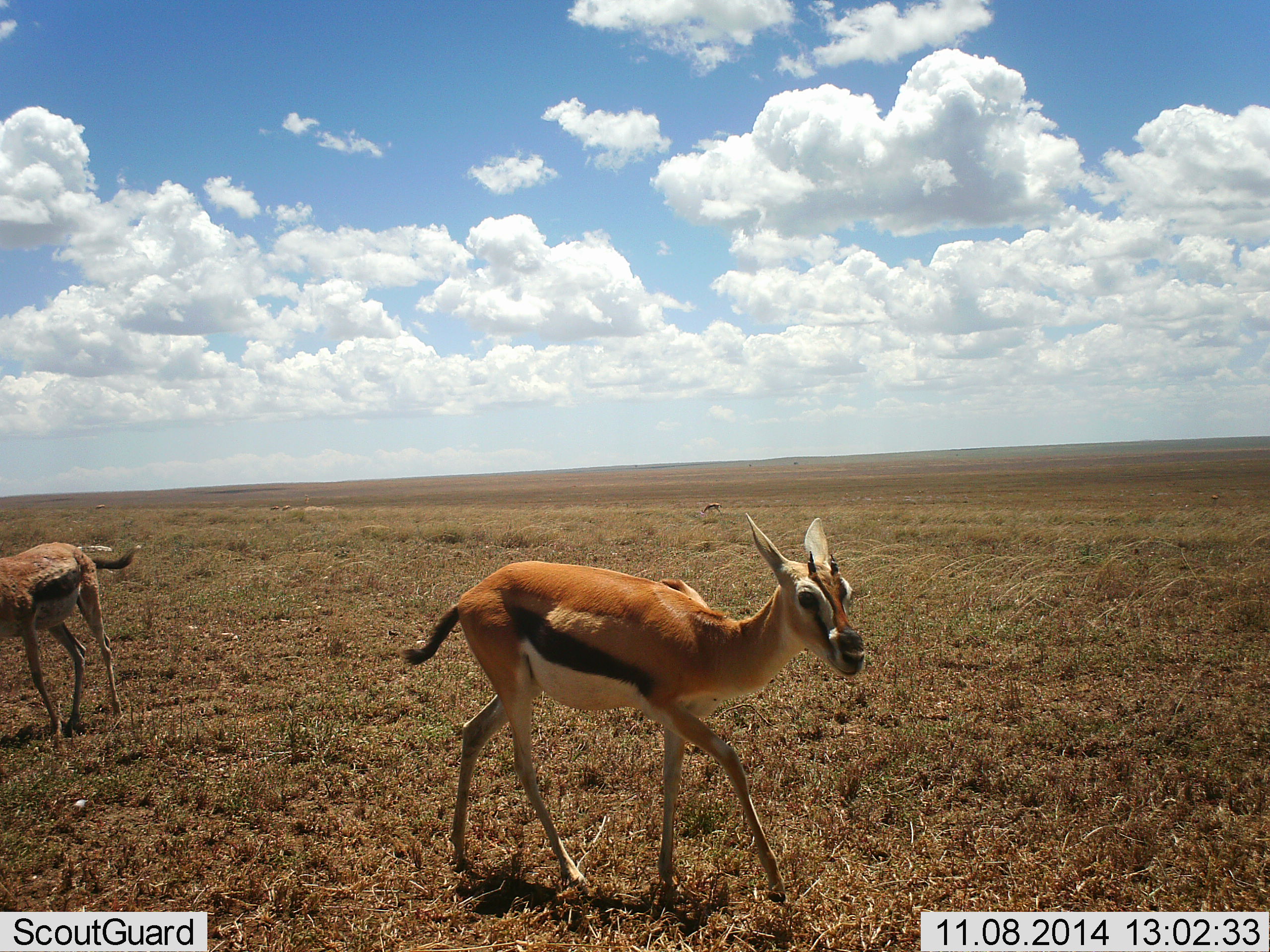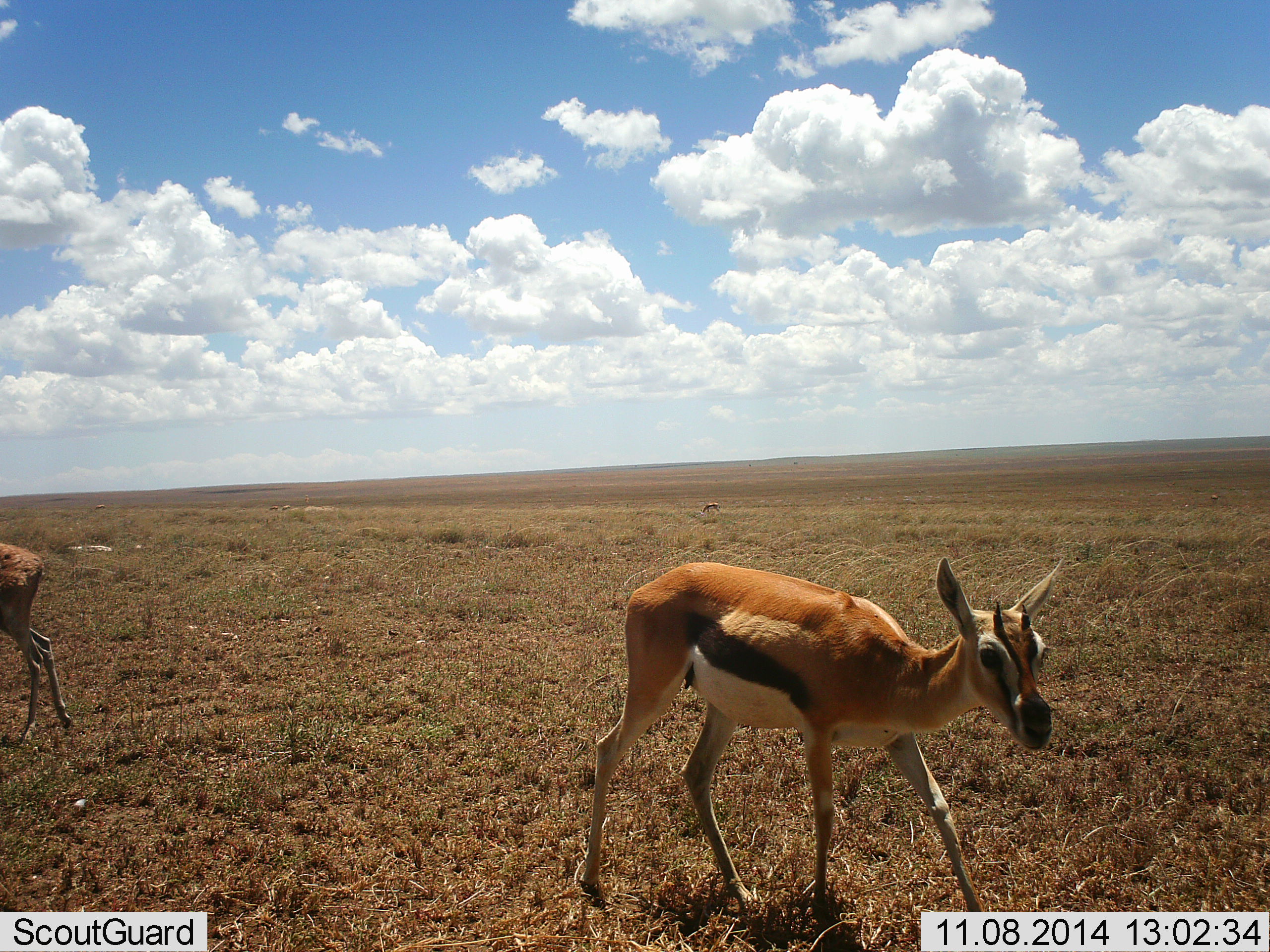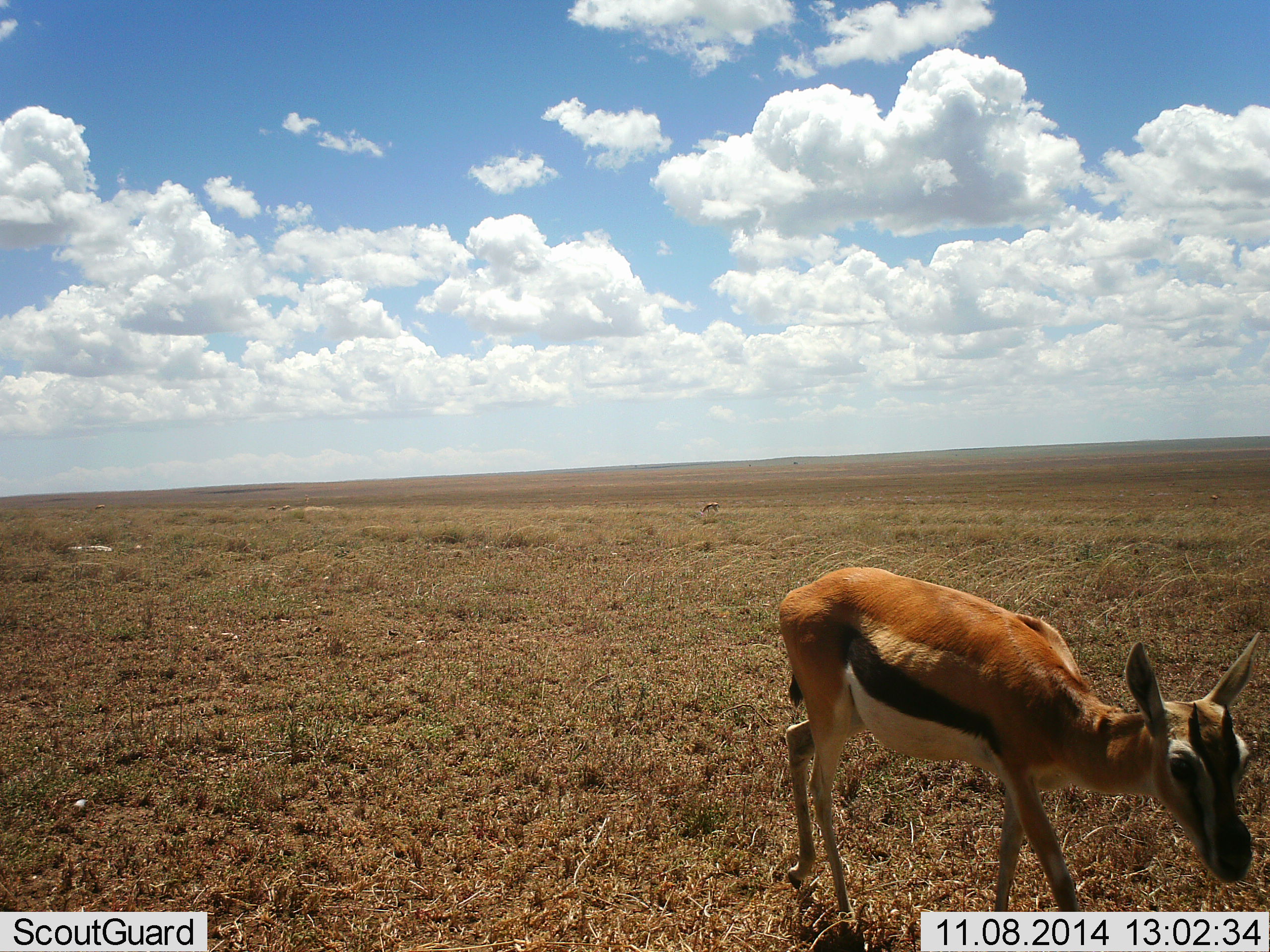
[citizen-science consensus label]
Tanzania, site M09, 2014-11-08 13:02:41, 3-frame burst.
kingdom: Animalia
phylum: Chordata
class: Mammalia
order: Artiodactyla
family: Bovidae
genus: Eudorcas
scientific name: Eudorcas thomsonii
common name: thomson's gazelle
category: gazellethomsons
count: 2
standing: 50%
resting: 0%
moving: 70%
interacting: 0%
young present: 10%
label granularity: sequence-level